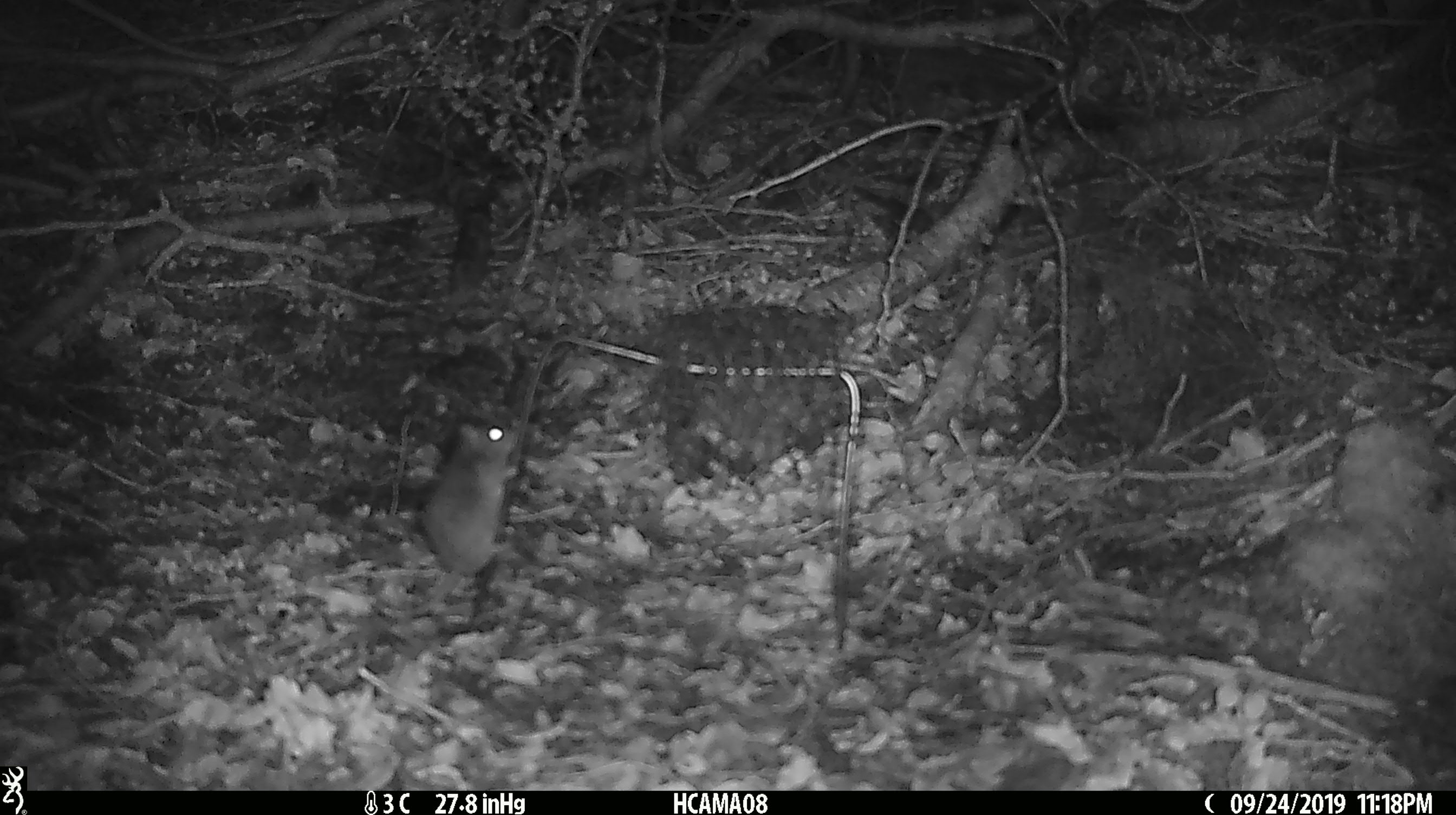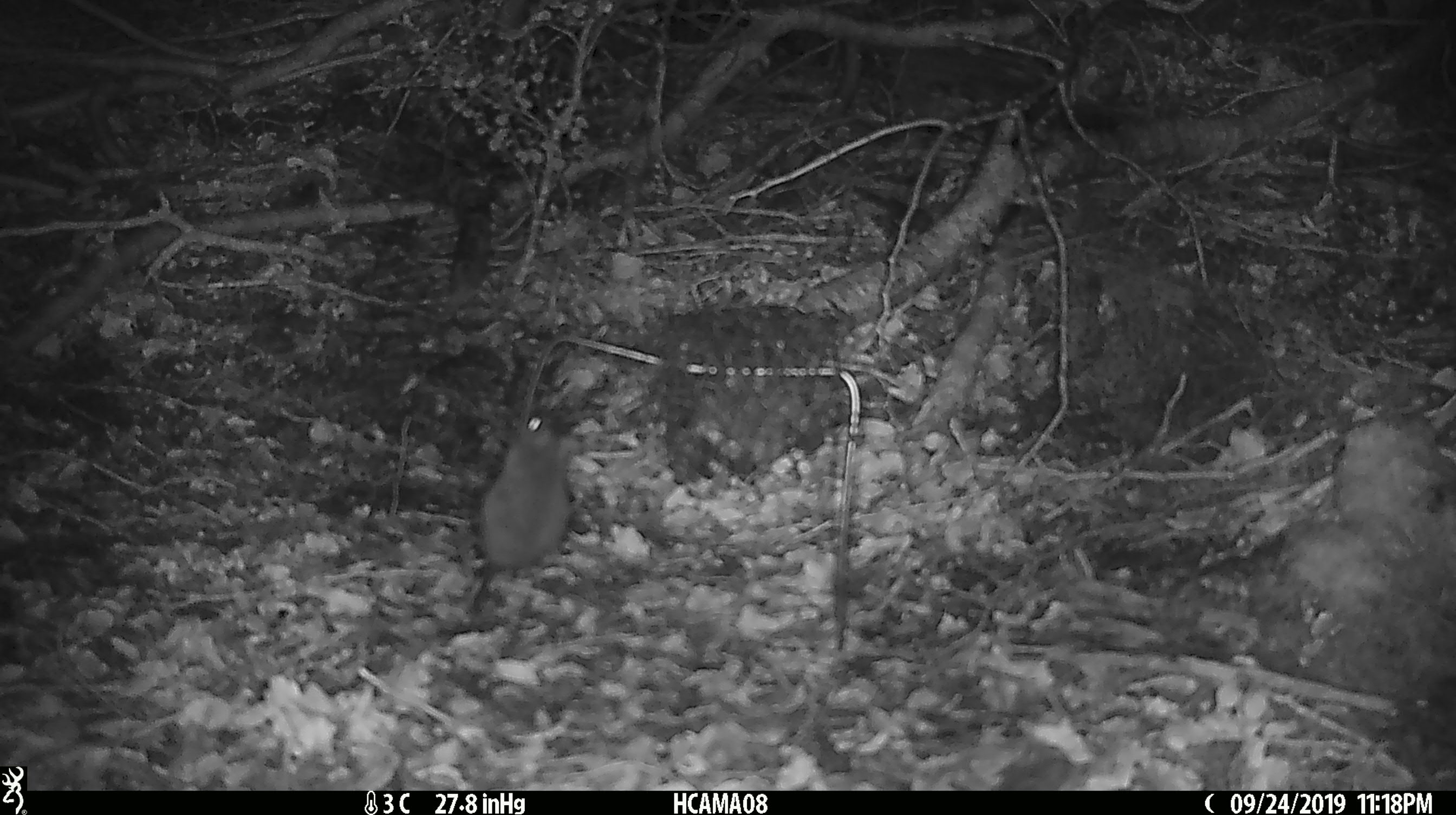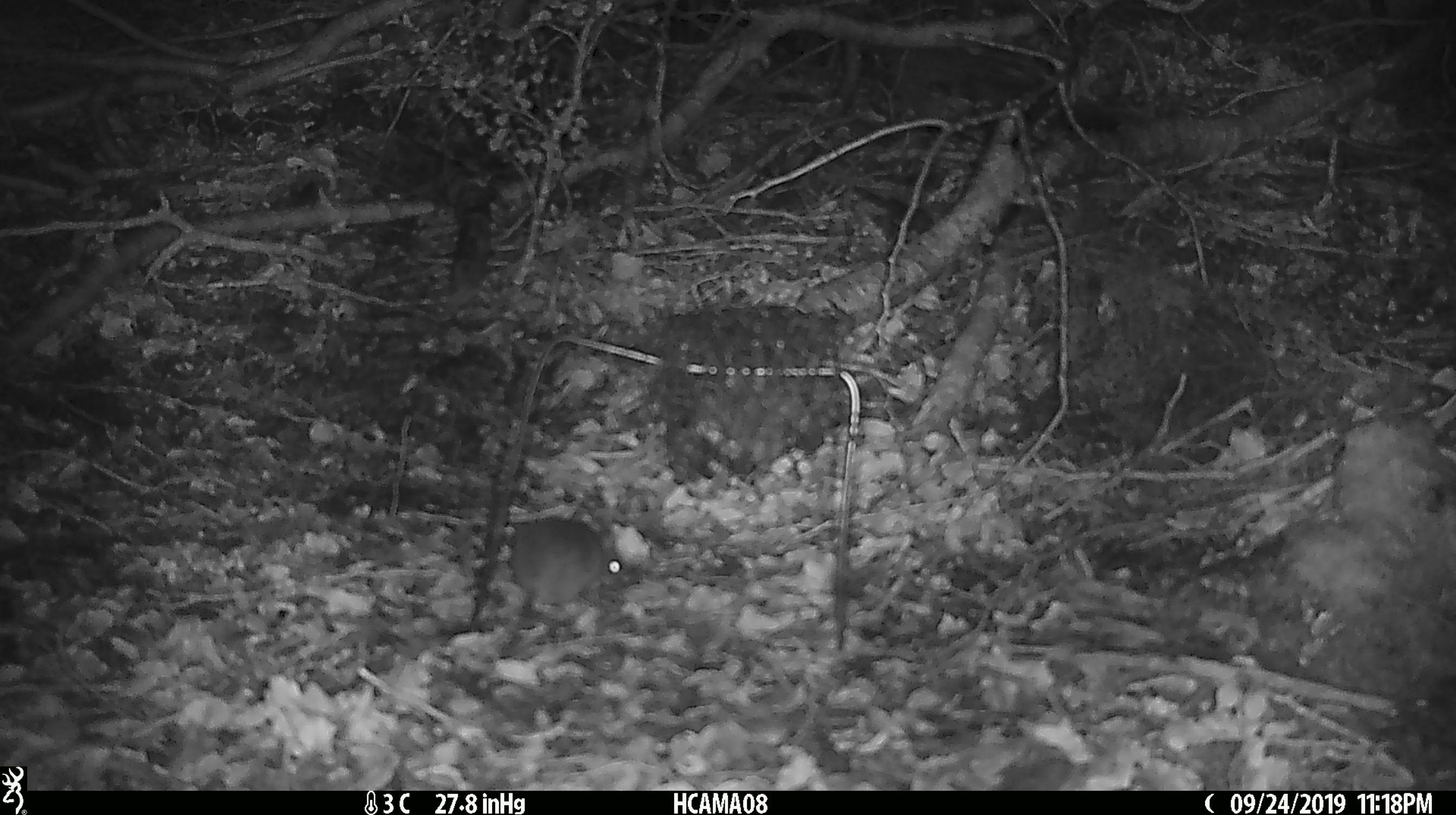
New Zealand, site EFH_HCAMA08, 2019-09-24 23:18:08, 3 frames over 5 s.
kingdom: Animalia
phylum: Chordata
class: Mammalia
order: Rodentia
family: Muridae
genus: Mus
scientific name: Mus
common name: mouse